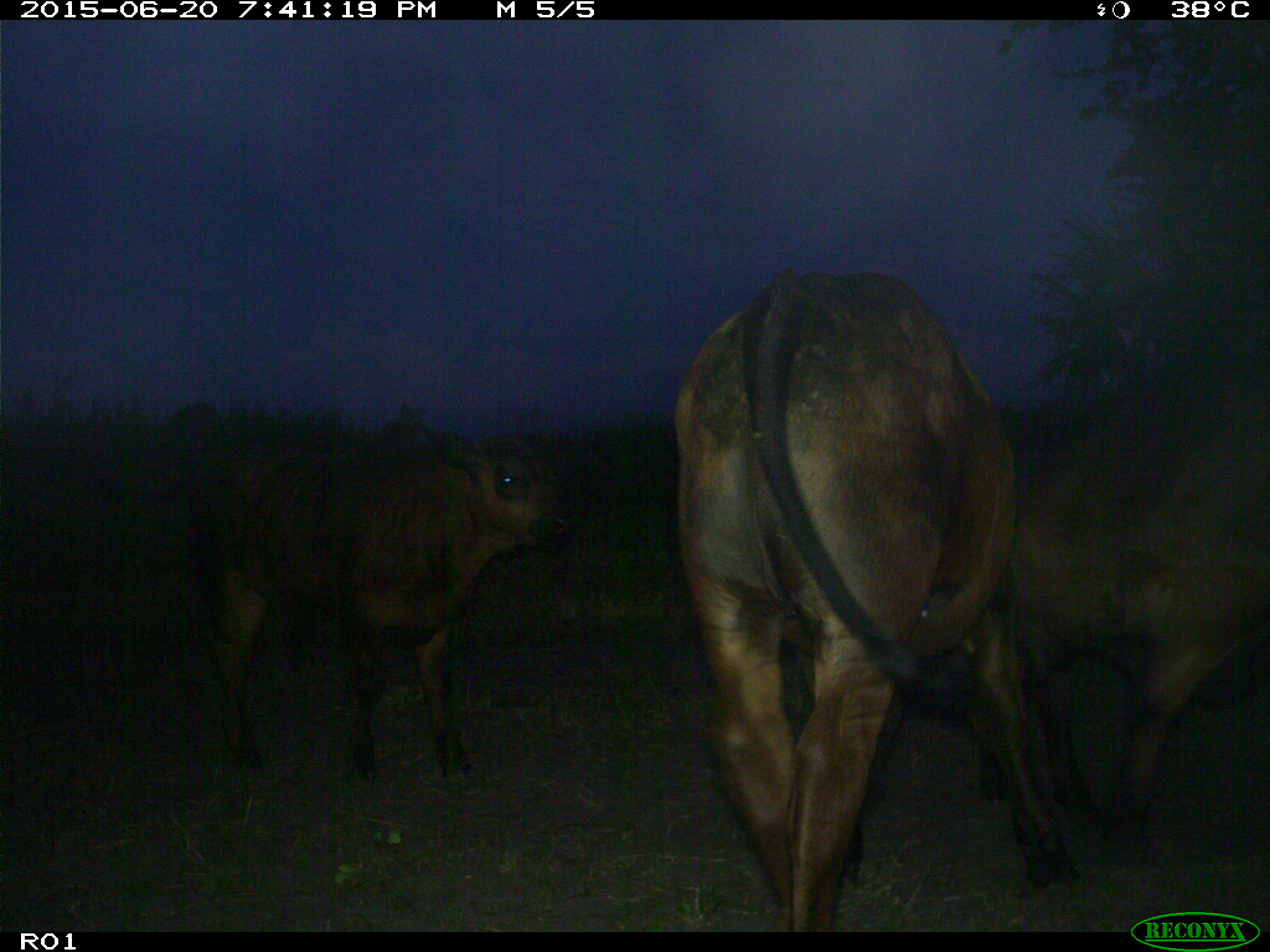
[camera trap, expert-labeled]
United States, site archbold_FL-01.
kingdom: Animalia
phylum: Chordata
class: Mammalia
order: Artiodactyla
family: Bovidae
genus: Bos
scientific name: Bos taurus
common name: domestic cow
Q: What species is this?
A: Bos taurus (domestic cow).